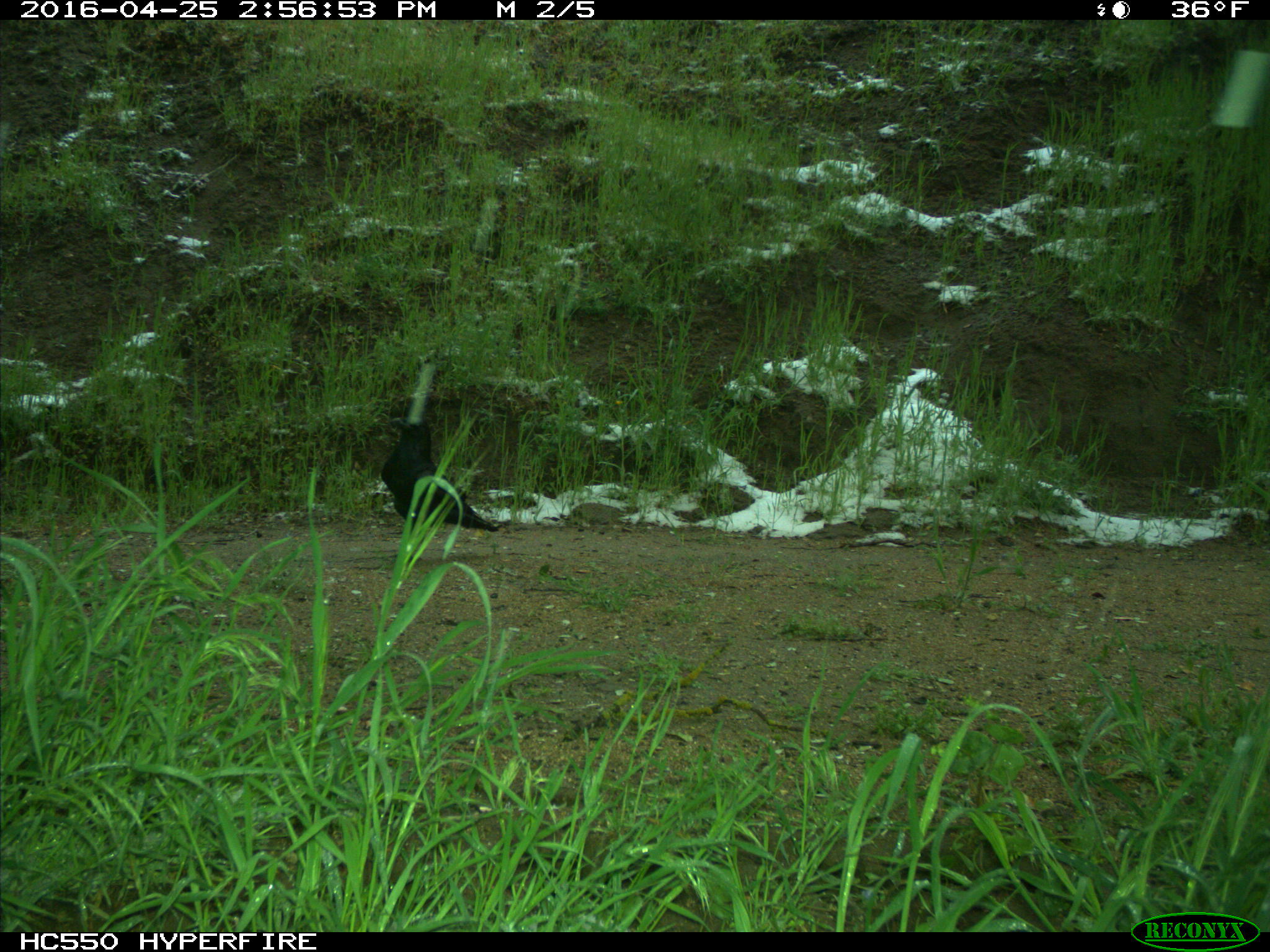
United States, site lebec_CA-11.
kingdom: Animalia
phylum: Chordata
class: Aves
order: Passeriformes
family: Corvidae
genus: Corvus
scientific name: Corvus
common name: crows and ravens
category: unidentified corvus